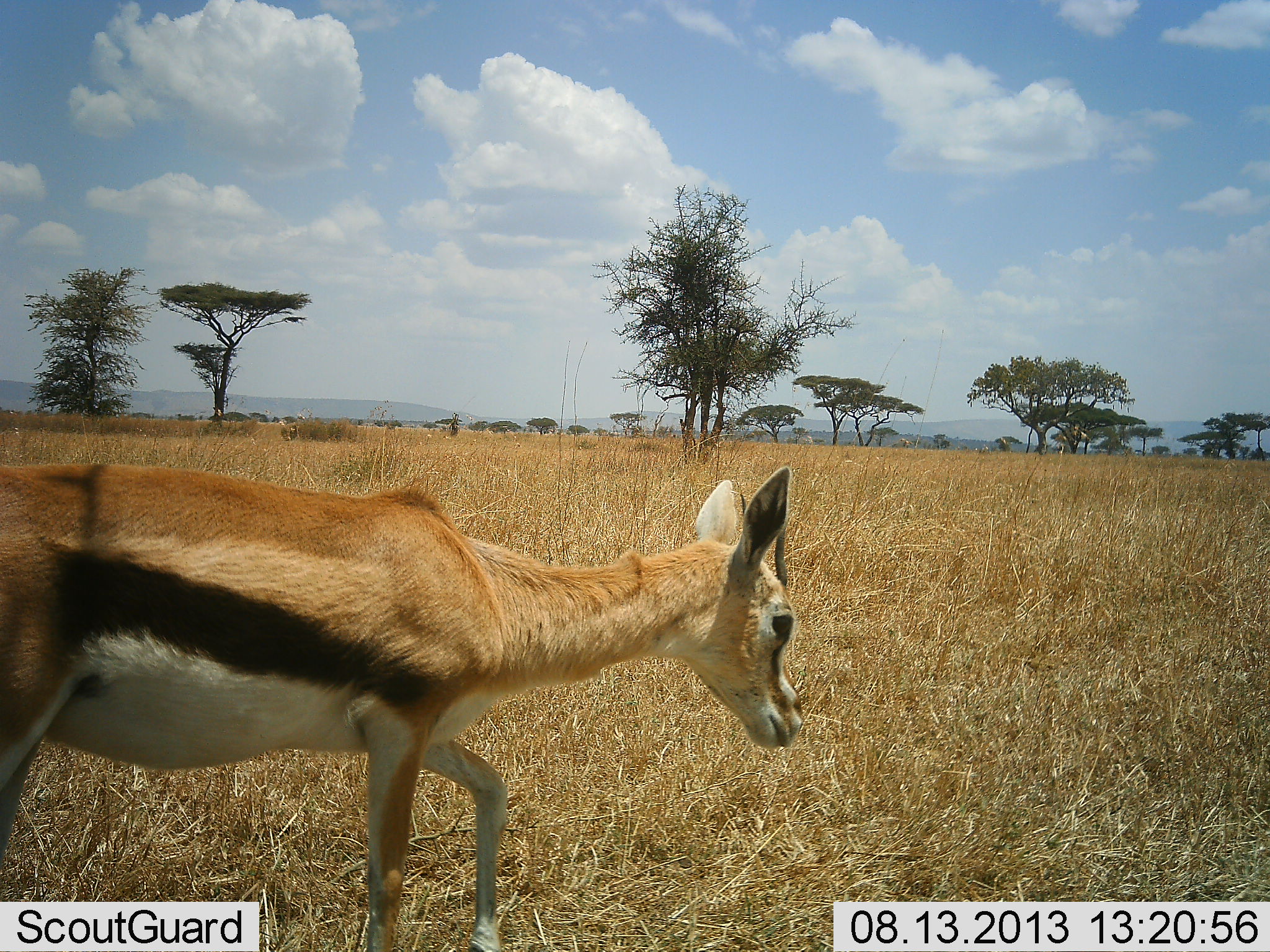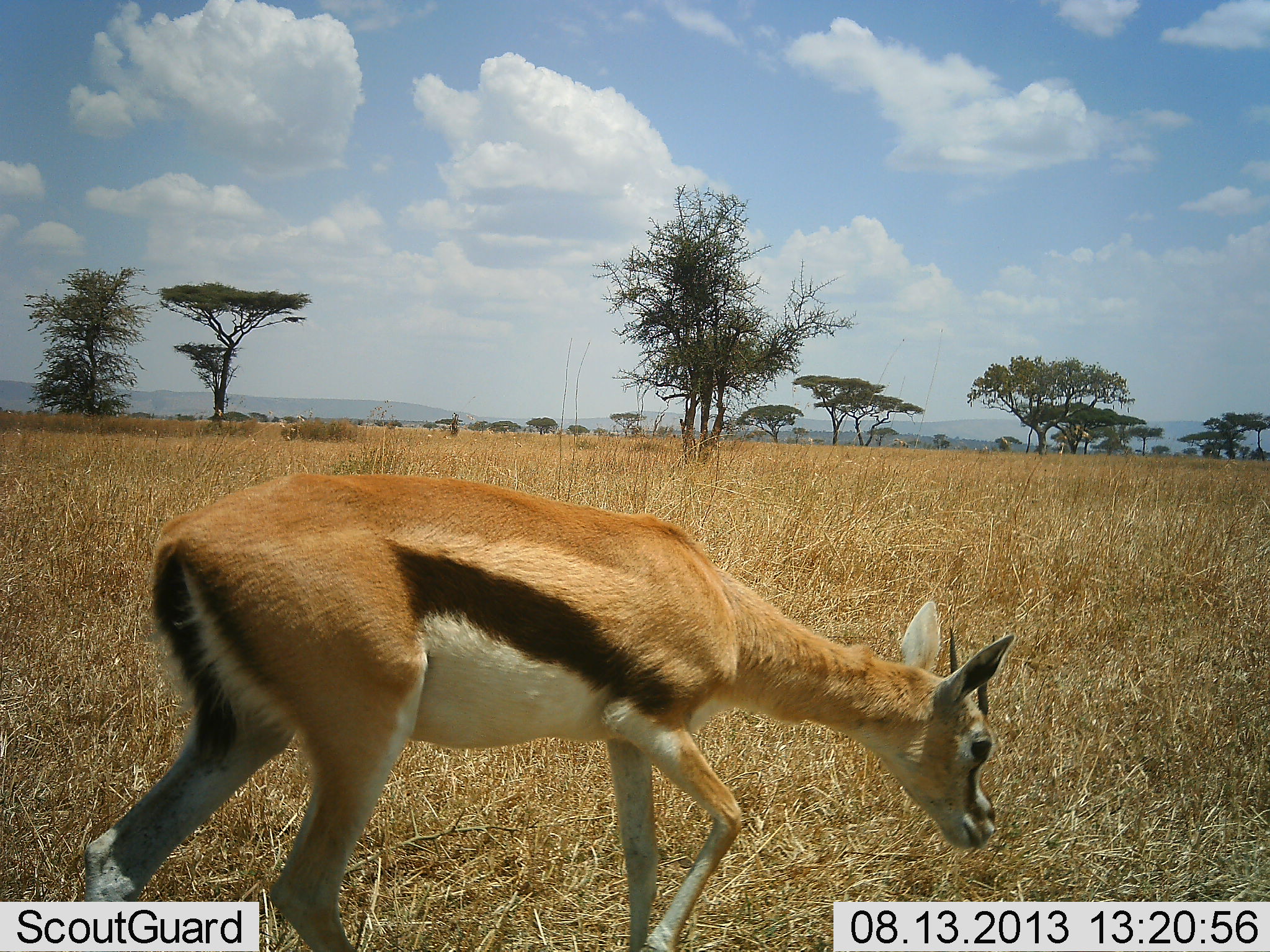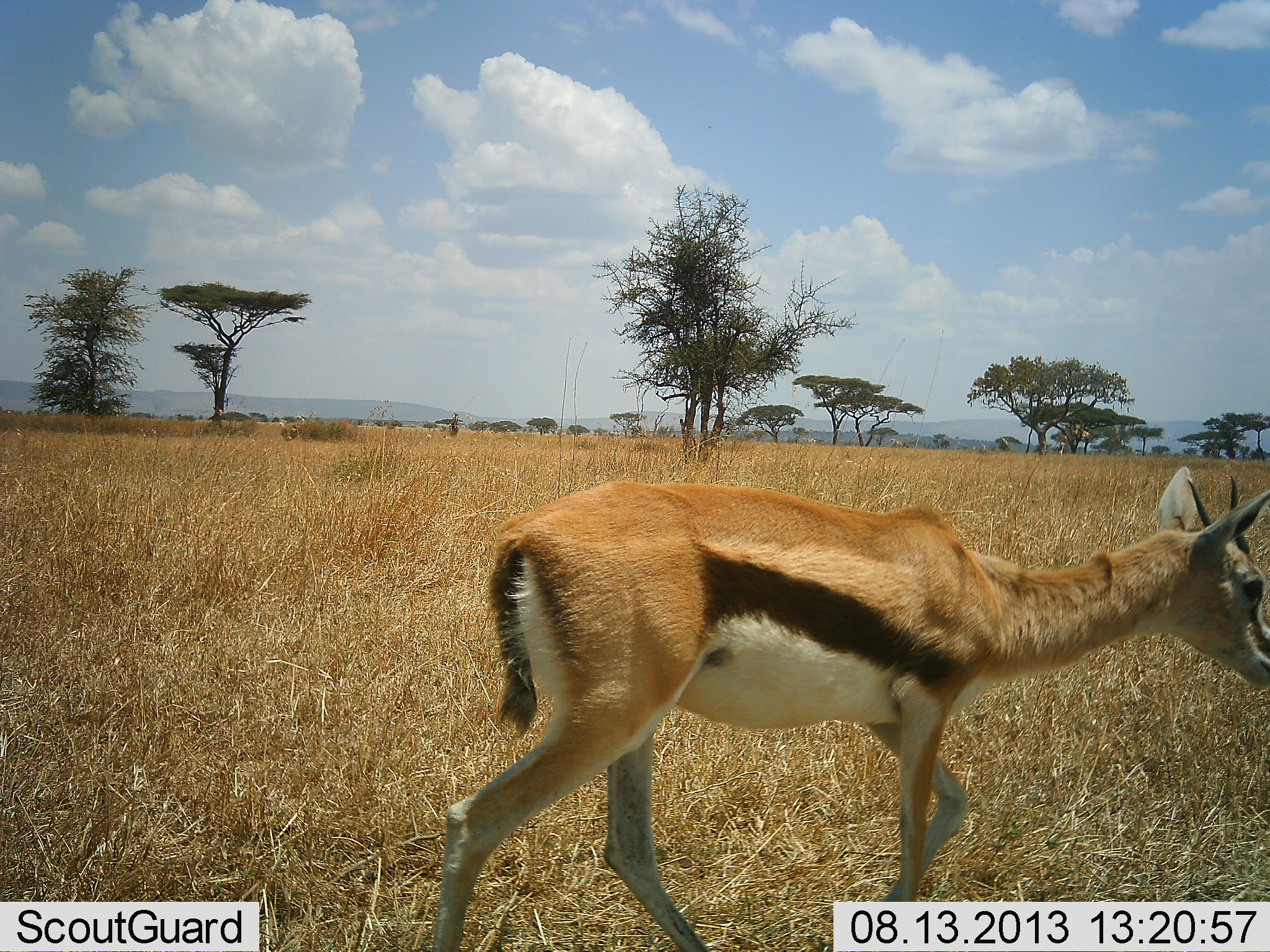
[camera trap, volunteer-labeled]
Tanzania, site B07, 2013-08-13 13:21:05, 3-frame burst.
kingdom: Animalia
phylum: Chordata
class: Mammalia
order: Artiodactyla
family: Bovidae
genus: Eudorcas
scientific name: Eudorcas thomsonii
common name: thomson's gazelle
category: gazellethomsons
Gazellethomsons (thomson's gazelle) (Eudorcas thomsonii), count 1. Behavior (volunteer vote fractions): standing 10%, resting 0%, moving 90%, interacting 0%. Young present (vote fraction): 0%. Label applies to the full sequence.